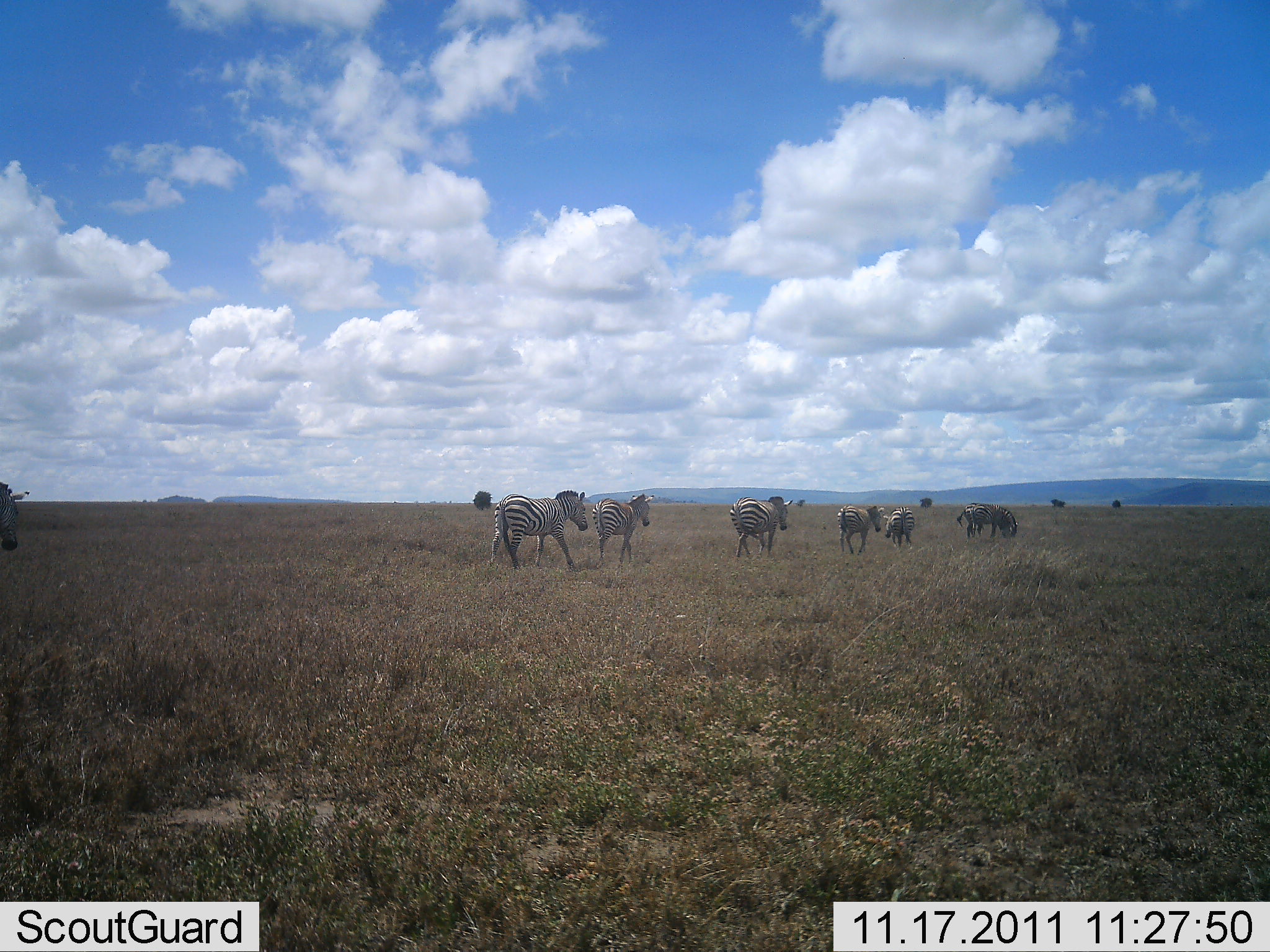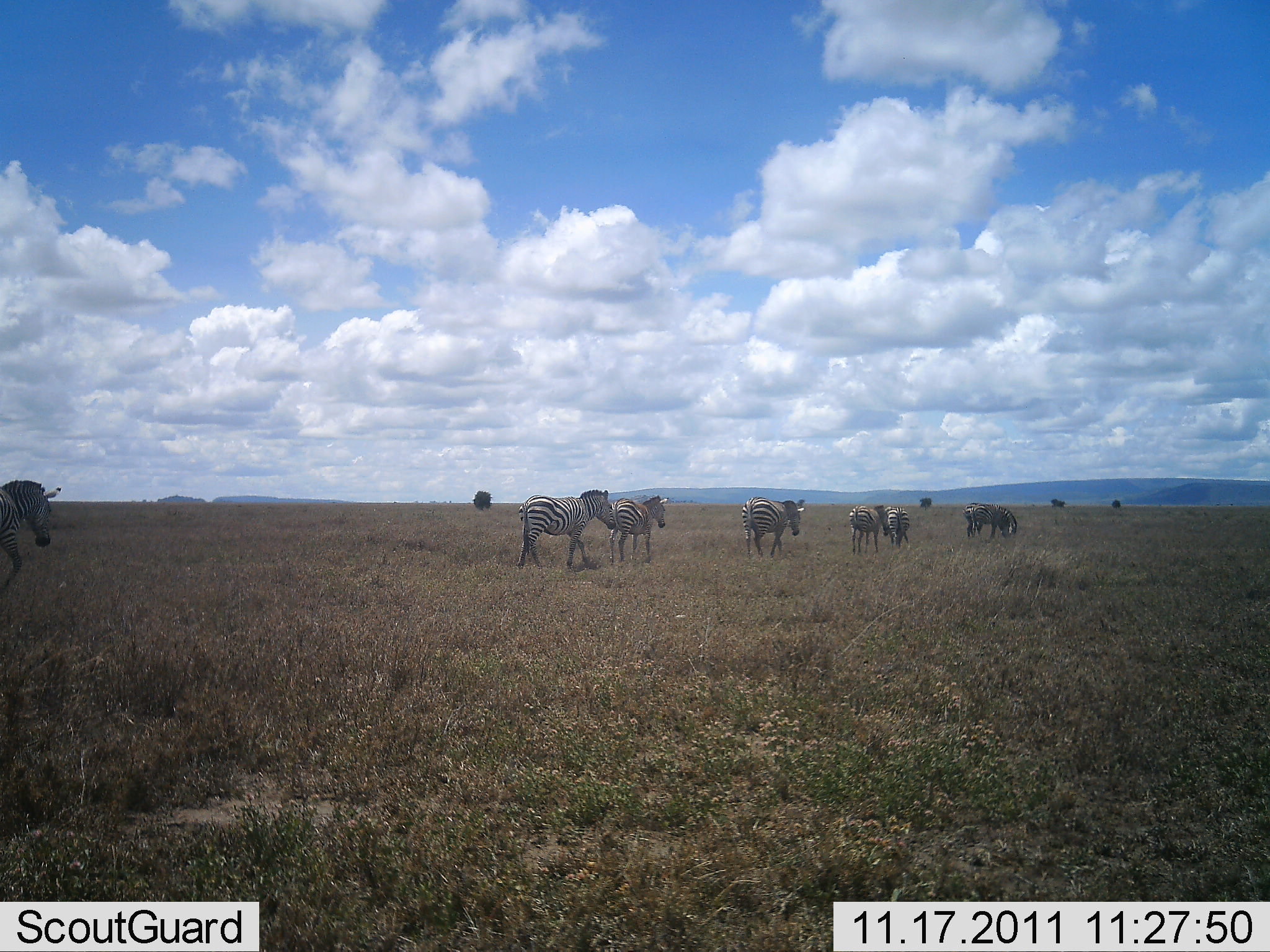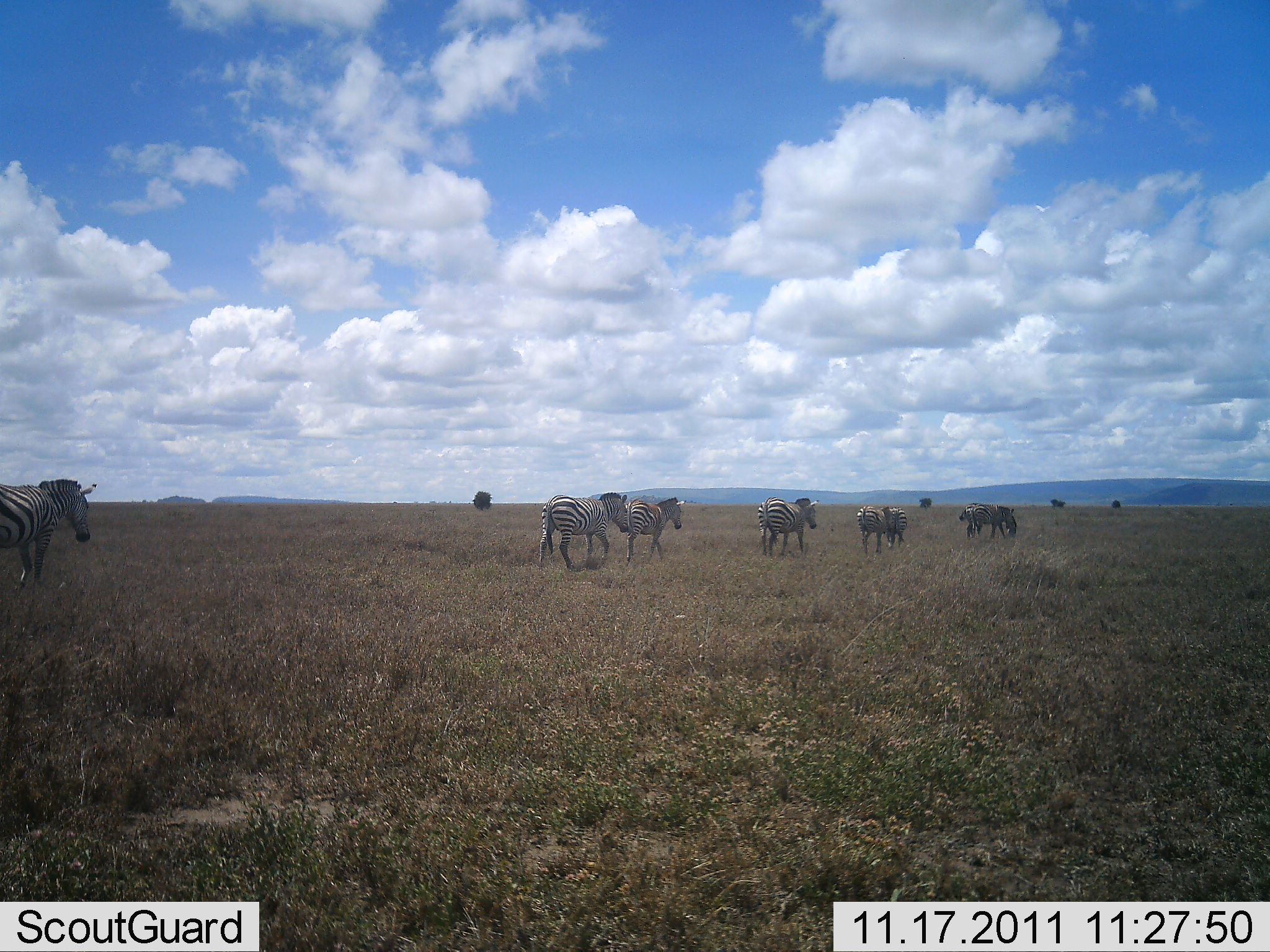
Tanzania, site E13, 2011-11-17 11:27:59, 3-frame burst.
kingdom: Animalia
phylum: Chordata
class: Mammalia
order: Perissodactyla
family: Equidae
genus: Equus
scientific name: Equus quagga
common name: plains zebra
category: zebra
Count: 7.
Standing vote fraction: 33%.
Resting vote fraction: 0%.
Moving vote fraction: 92%.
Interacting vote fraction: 0%.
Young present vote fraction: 0%.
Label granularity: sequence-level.